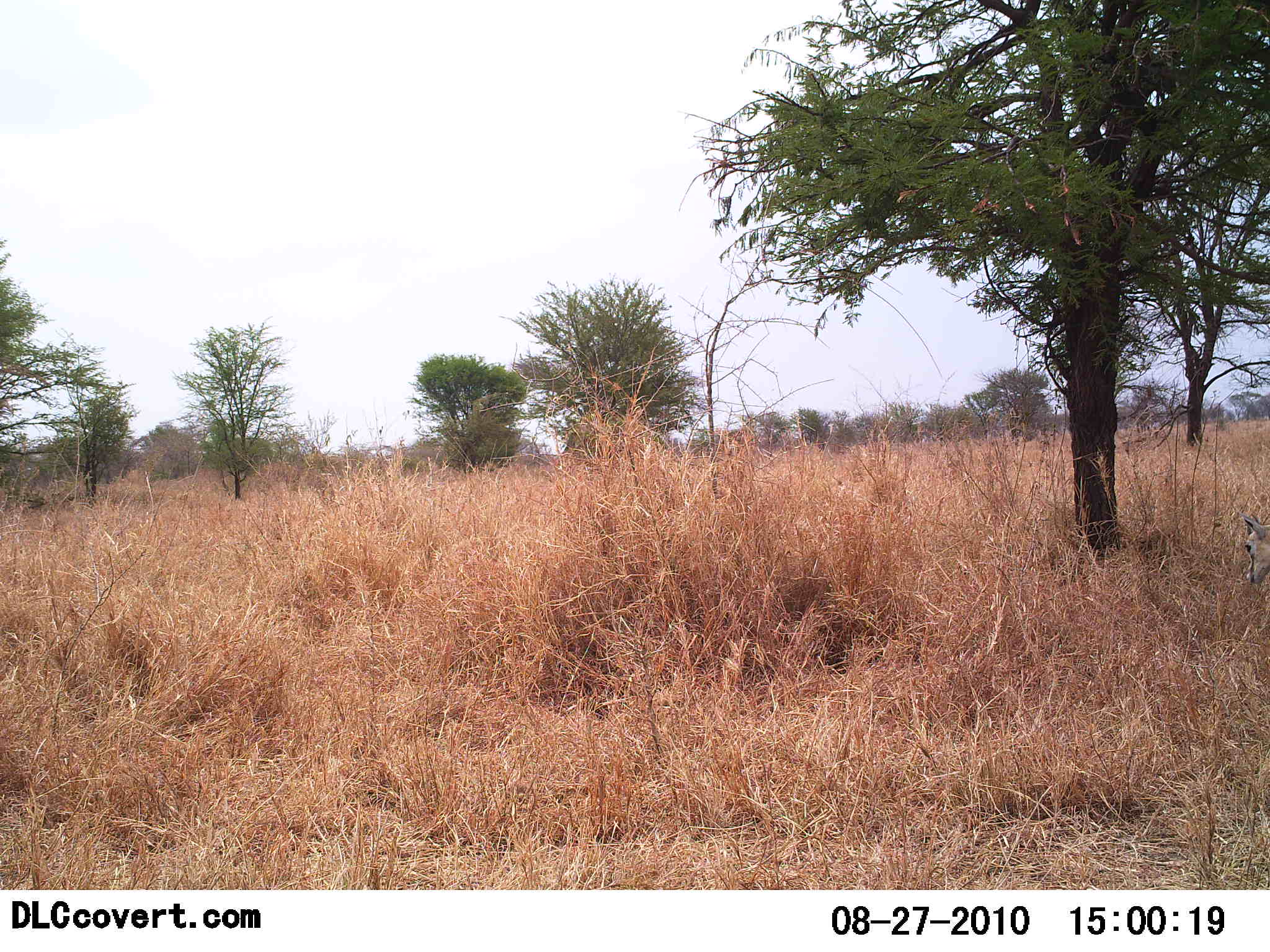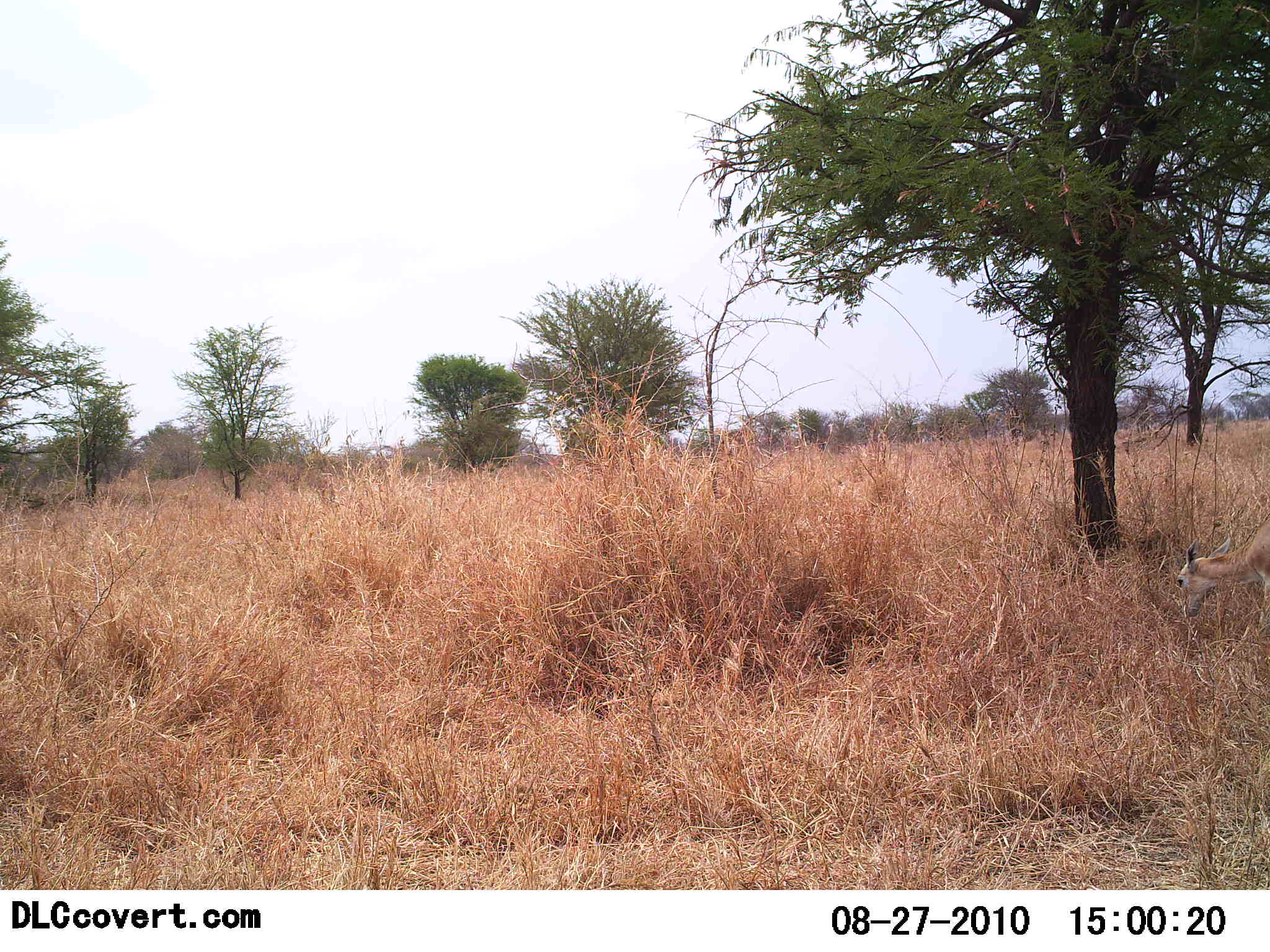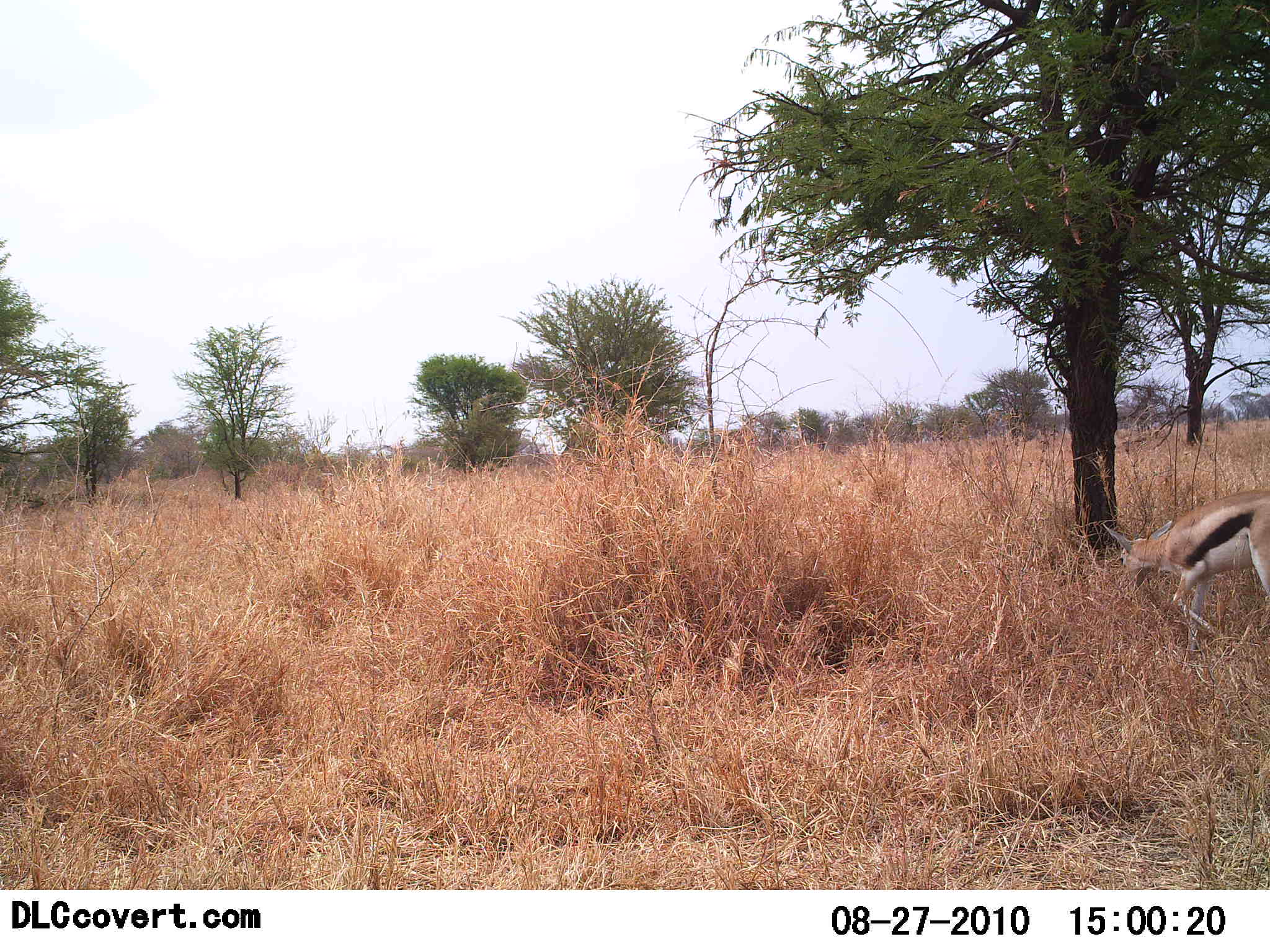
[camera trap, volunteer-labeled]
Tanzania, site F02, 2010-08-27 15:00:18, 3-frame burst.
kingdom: Animalia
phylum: Chordata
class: Mammalia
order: Artiodactyla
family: Bovidae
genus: Eudorcas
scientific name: Eudorcas thomsonii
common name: thomson's gazelle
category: gazellethomsons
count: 1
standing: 0%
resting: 0%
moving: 88%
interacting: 0%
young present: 0%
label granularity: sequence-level